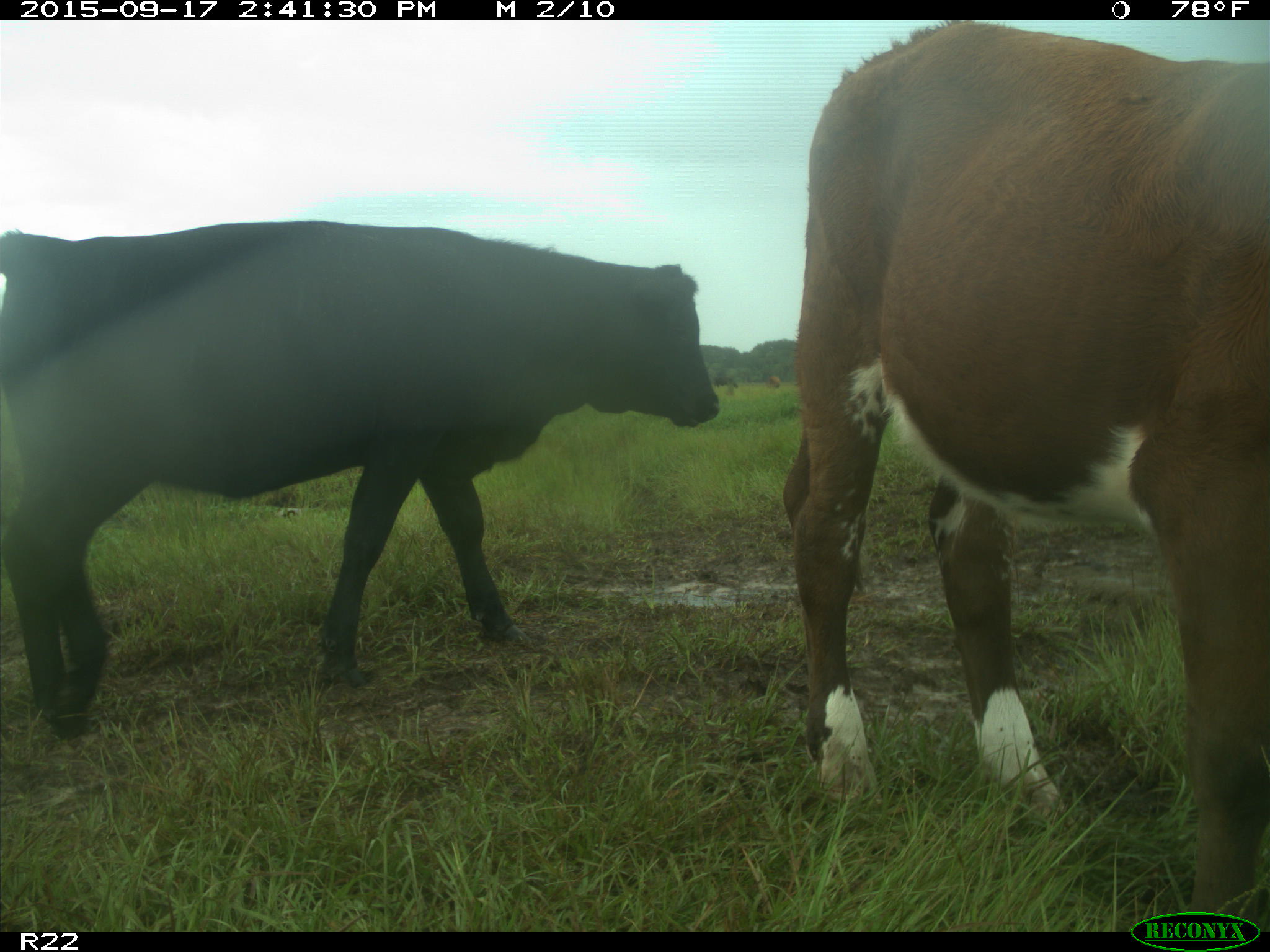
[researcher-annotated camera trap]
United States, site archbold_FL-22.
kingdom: Animalia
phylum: Chordata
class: Mammalia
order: Artiodactyla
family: Bovidae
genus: Bos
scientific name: Bos taurus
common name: domestic cow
Bos taurus (domestic cow).